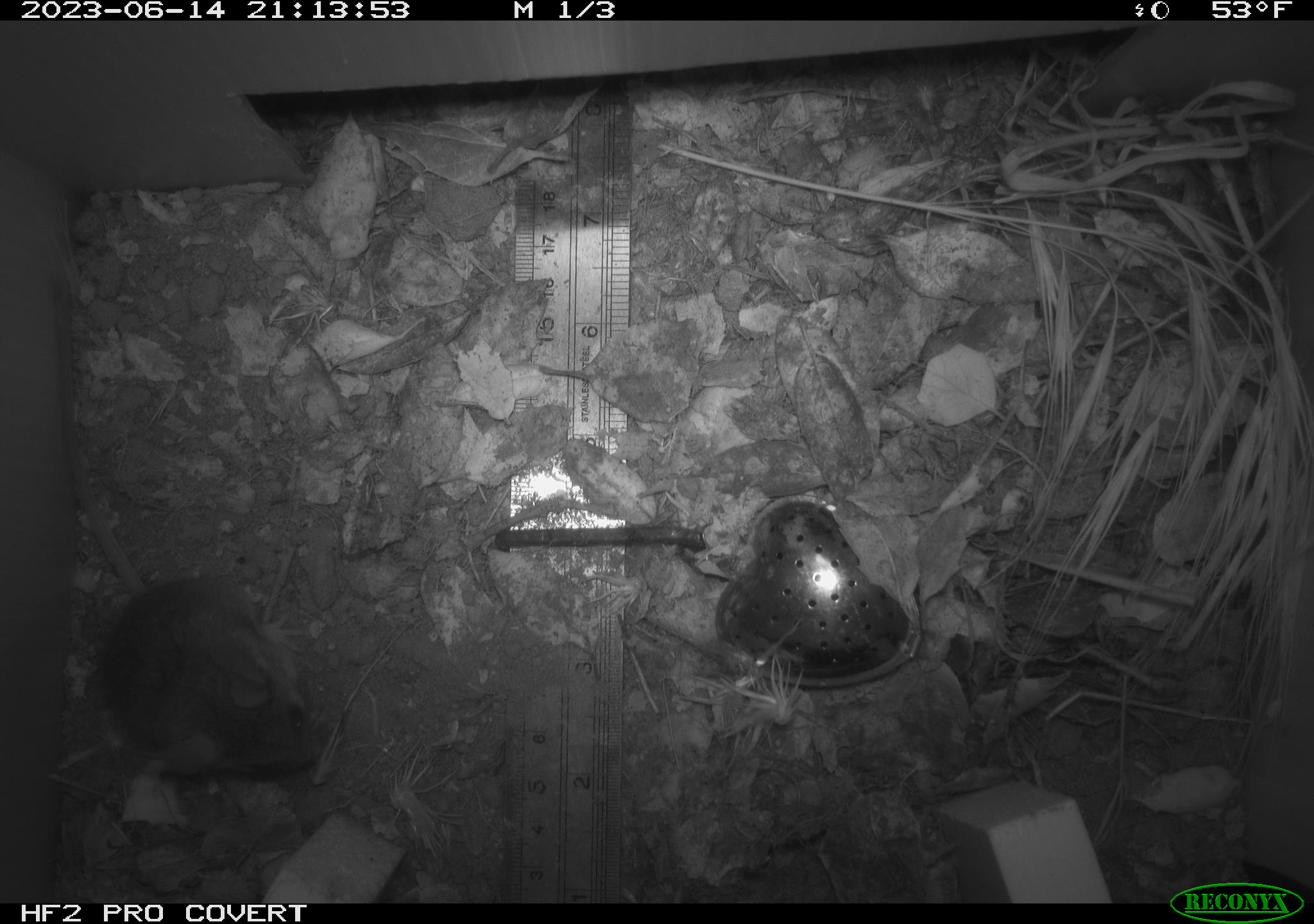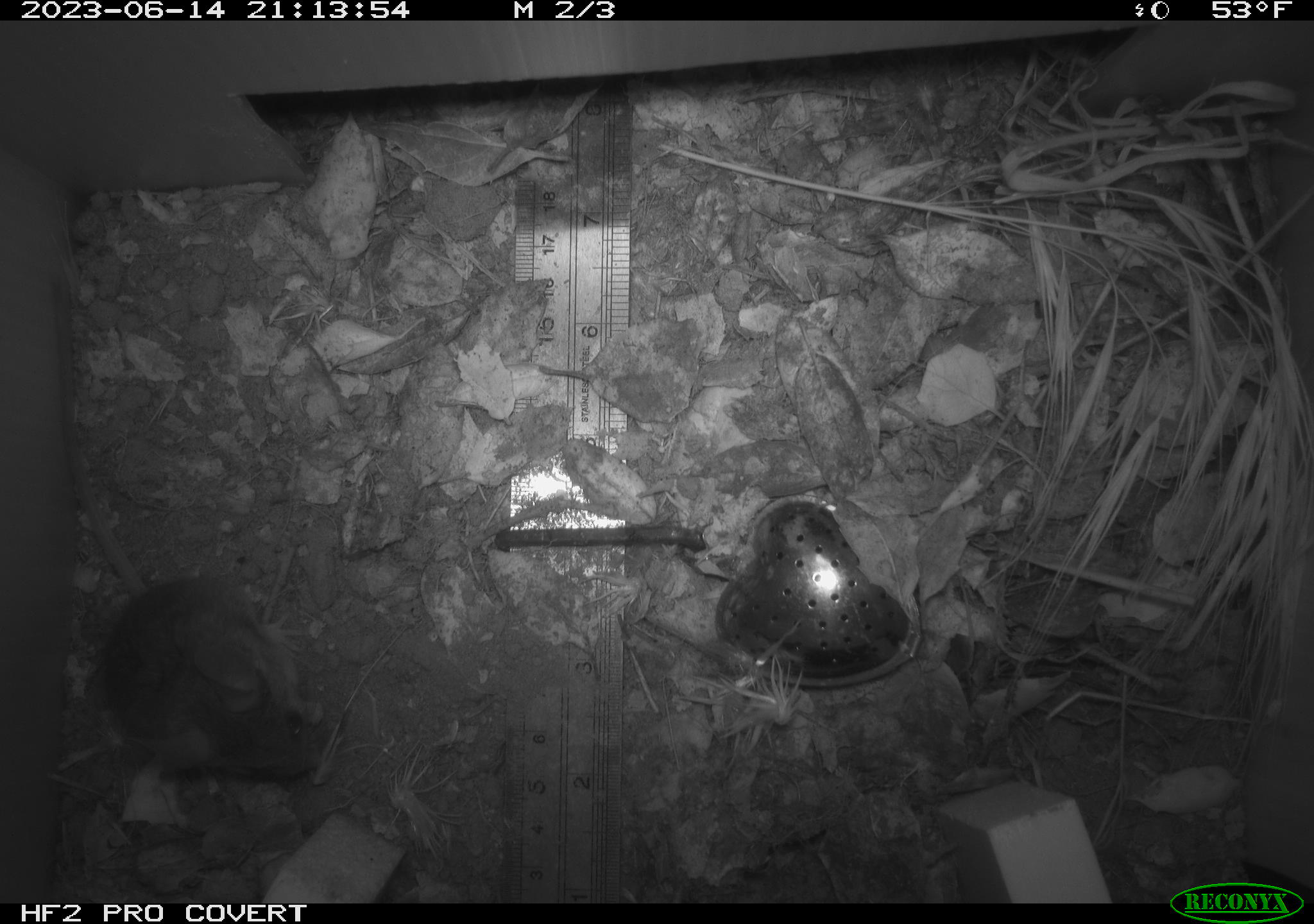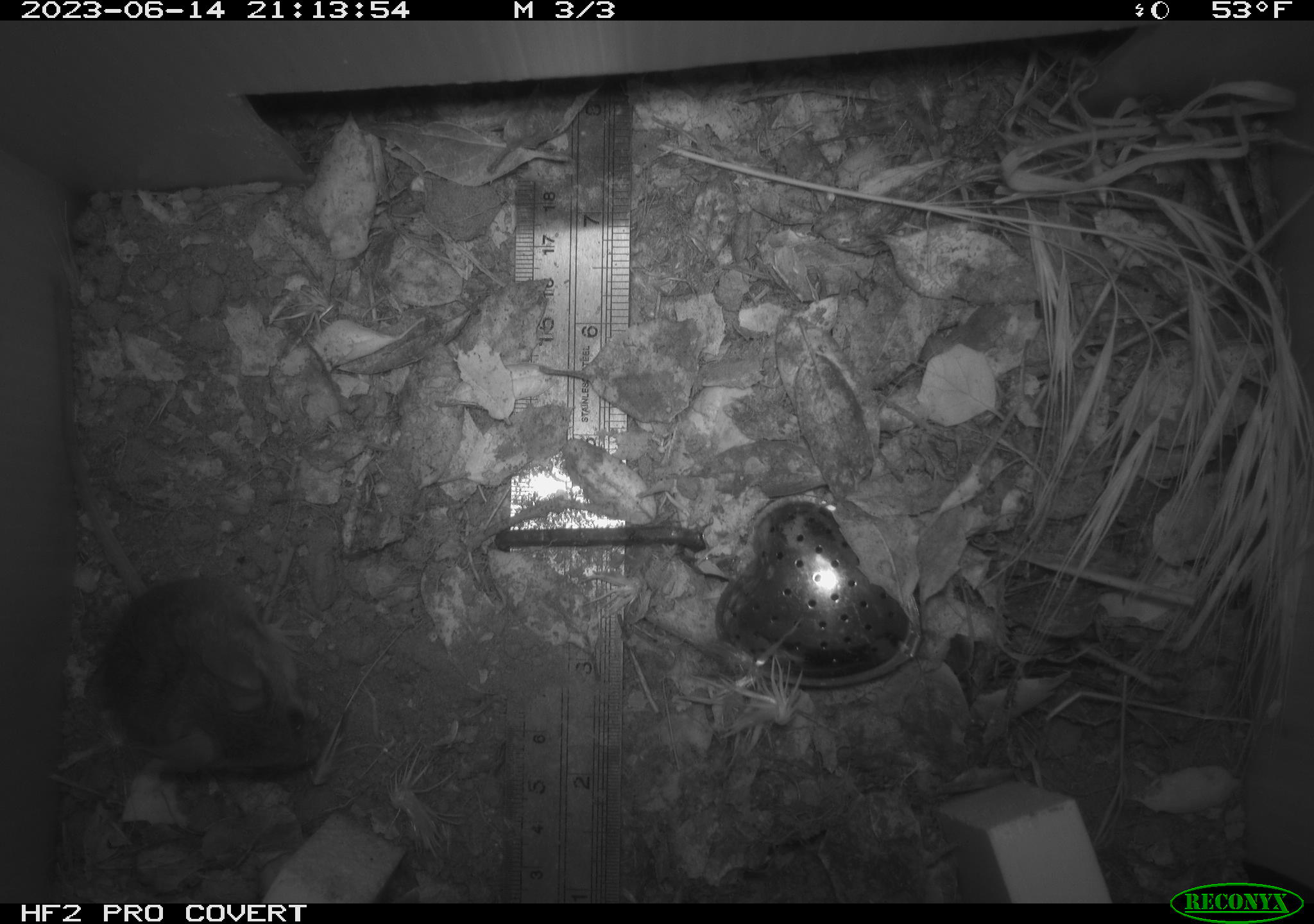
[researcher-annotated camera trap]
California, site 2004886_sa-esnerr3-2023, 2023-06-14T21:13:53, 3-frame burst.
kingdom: Animalia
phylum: Chordata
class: Mammalia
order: Rodentia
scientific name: Rodentia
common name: mouse species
Mouse species (Rodentia).